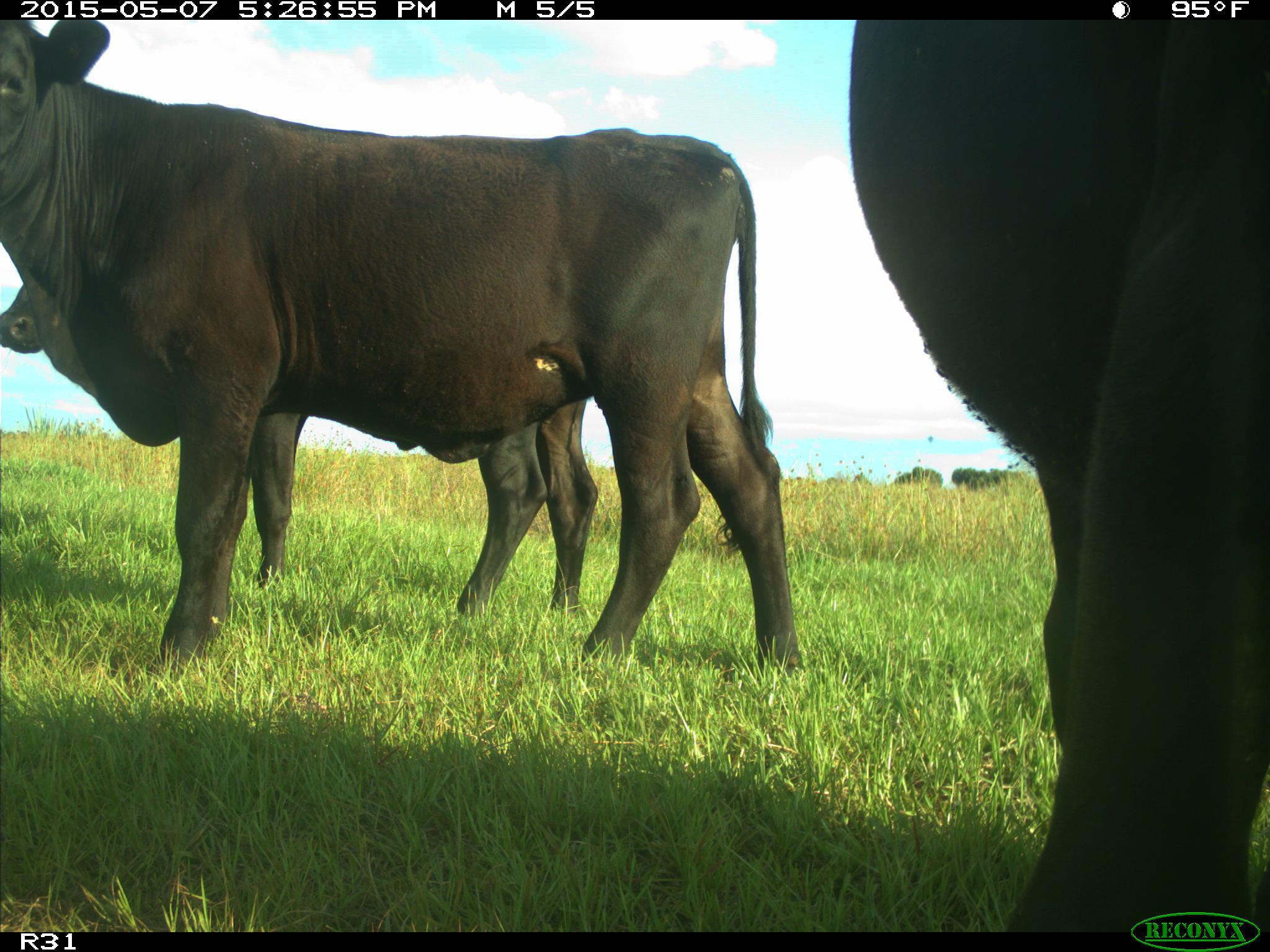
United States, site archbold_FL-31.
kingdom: Animalia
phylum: Chordata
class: Mammalia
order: Artiodactyla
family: Bovidae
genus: Bos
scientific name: Bos taurus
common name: domestic cow